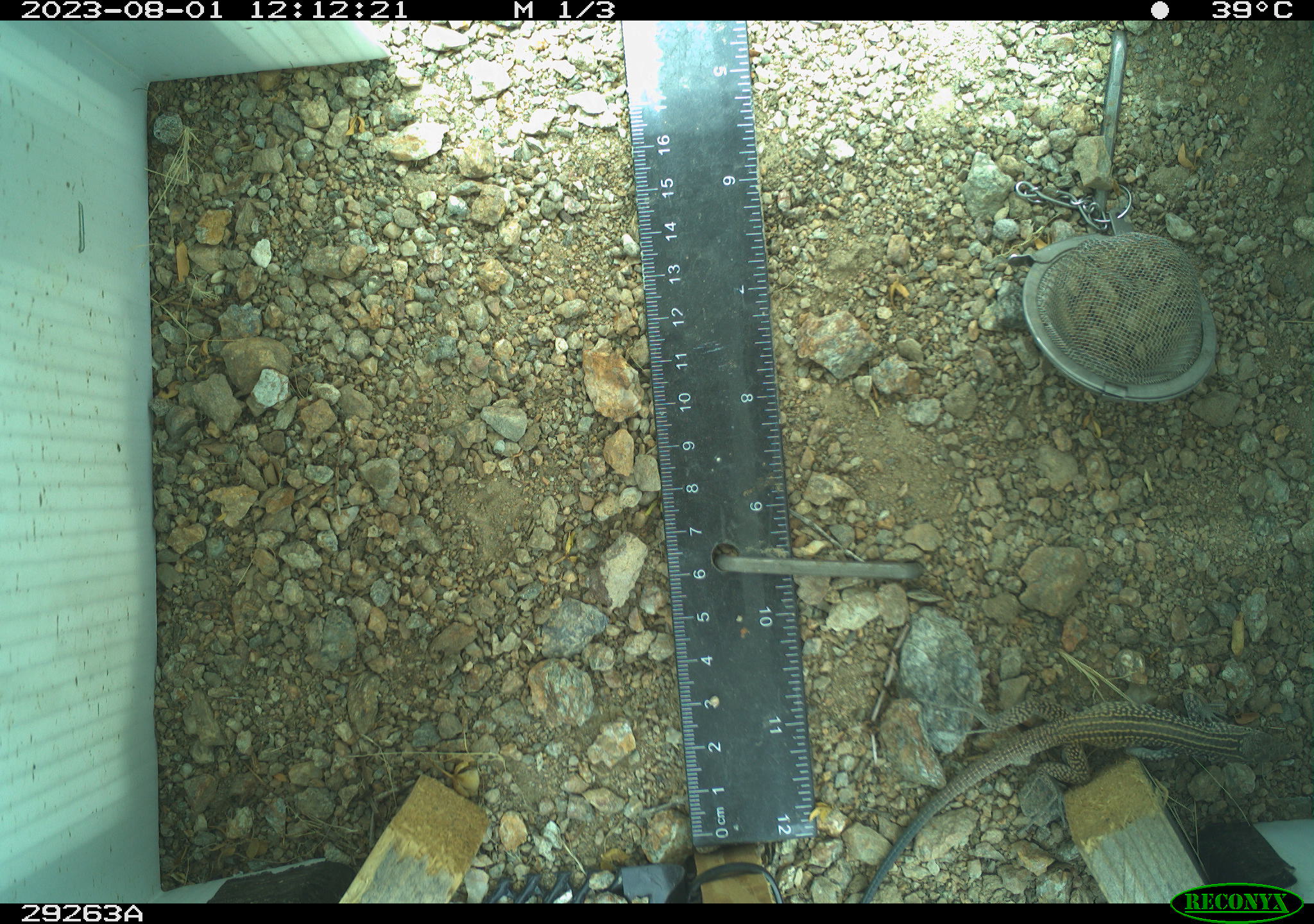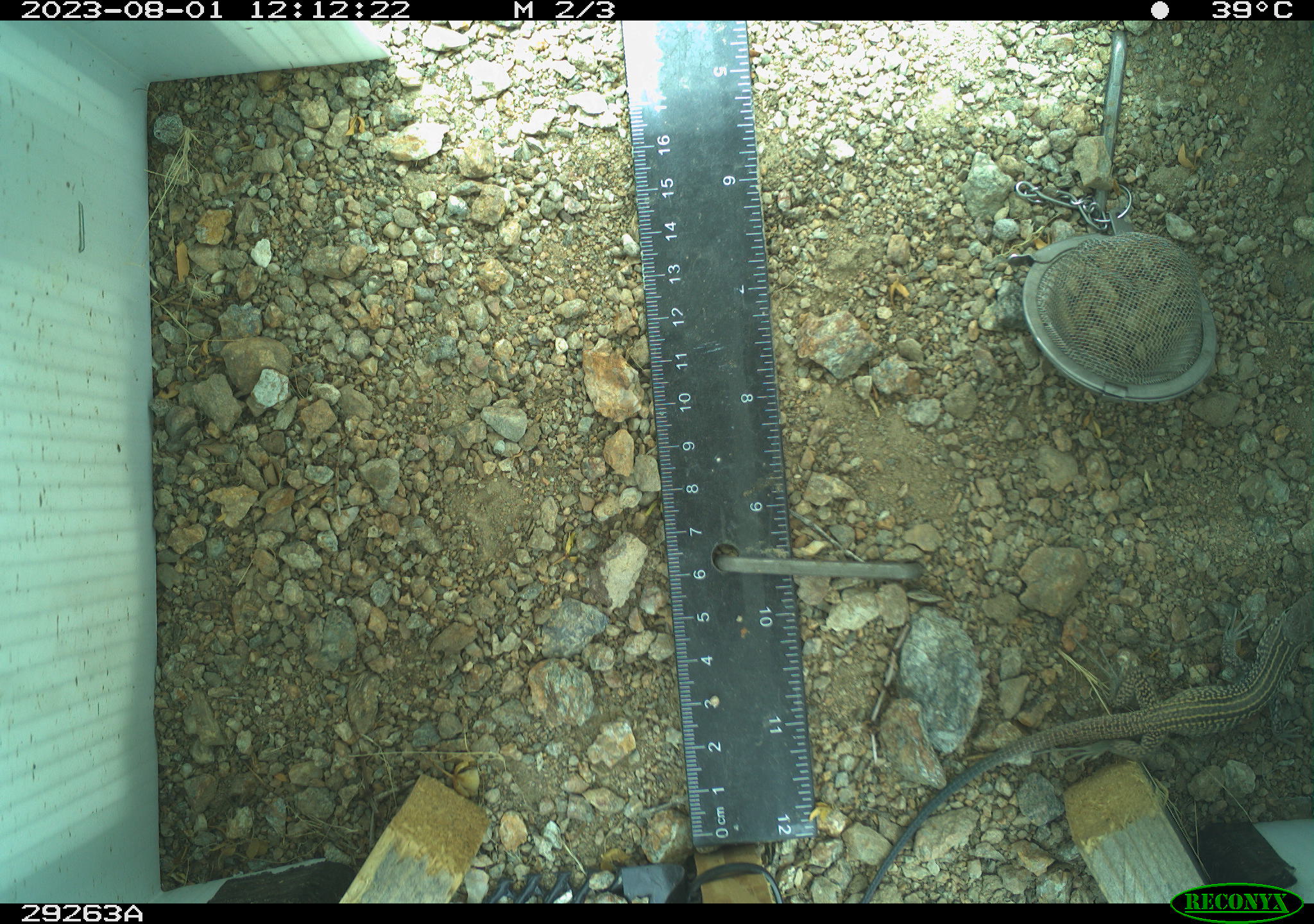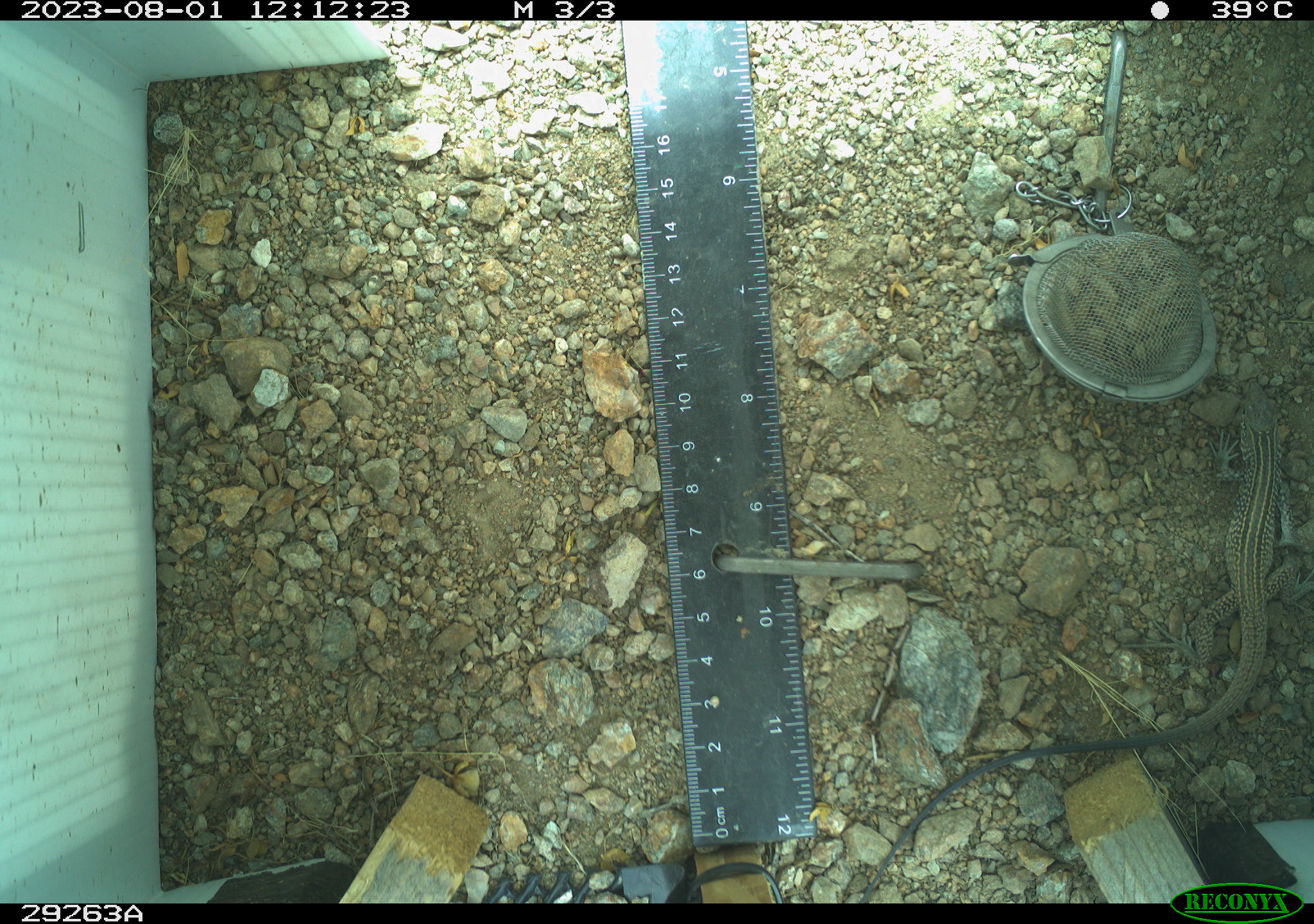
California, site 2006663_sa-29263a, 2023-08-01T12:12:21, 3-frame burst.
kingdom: Animalia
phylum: Chordata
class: Reptilia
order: Squamata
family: Teiidae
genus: Aspidoscelis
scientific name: Aspidoscelis tigris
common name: western whiptail